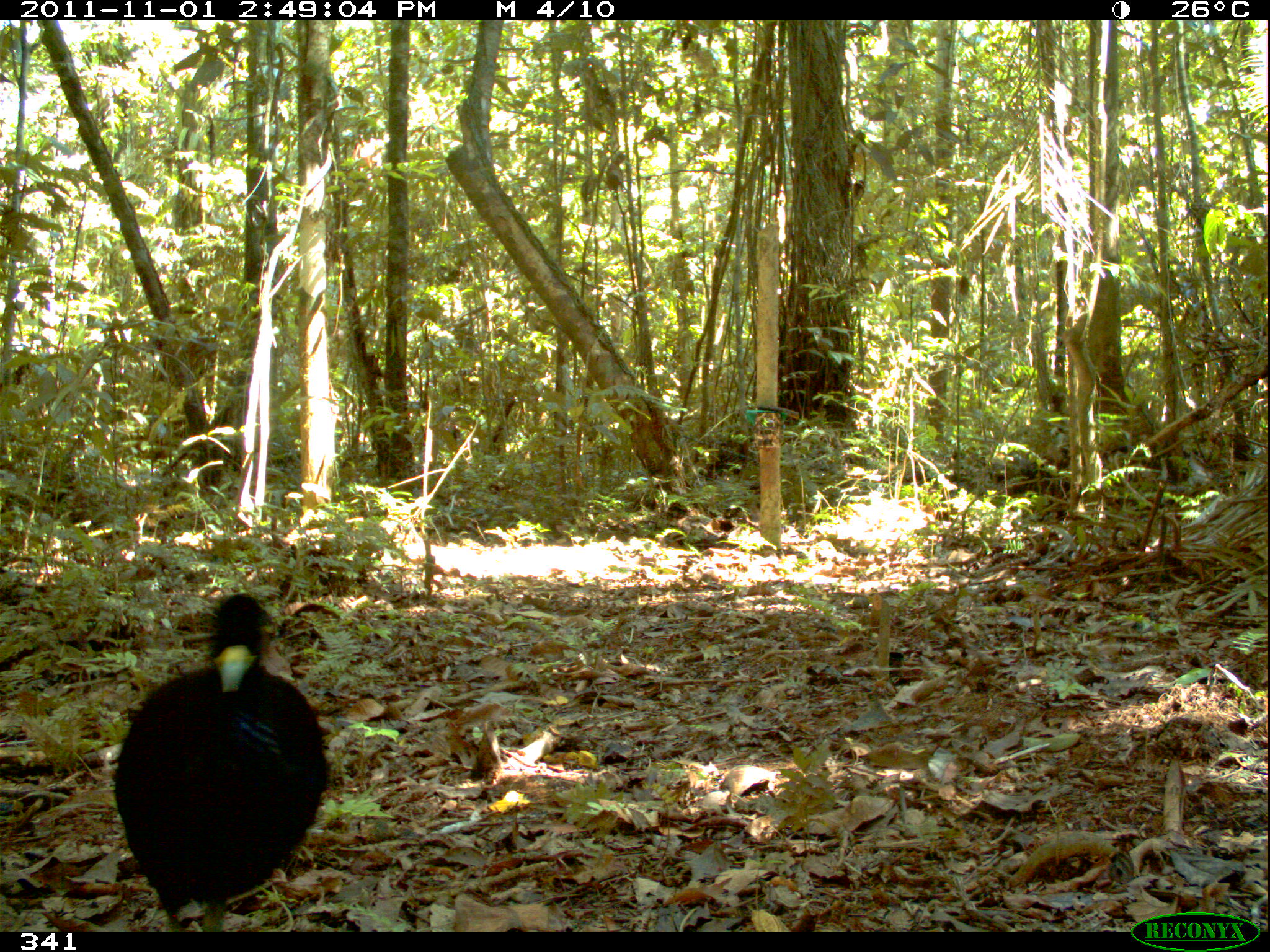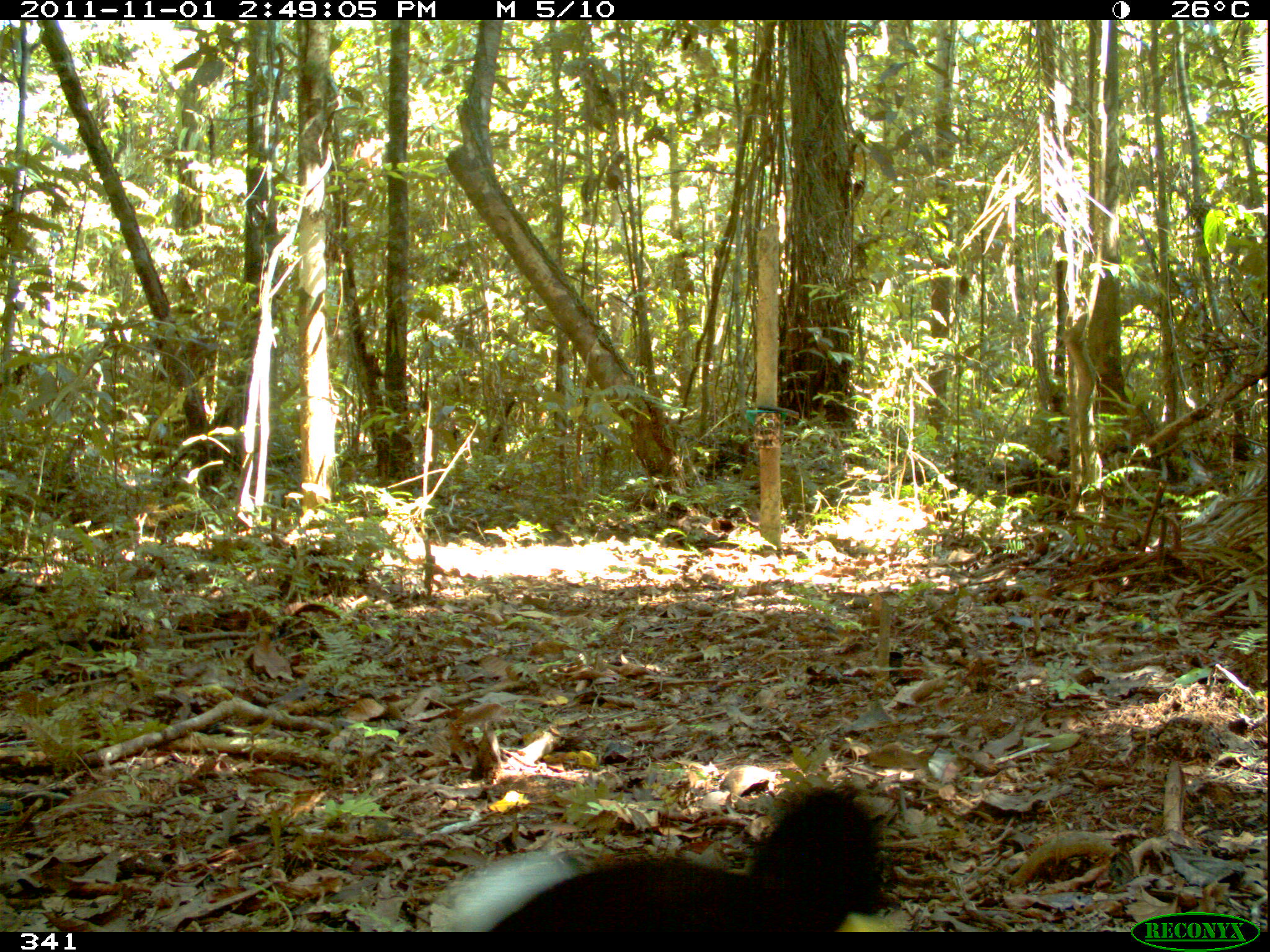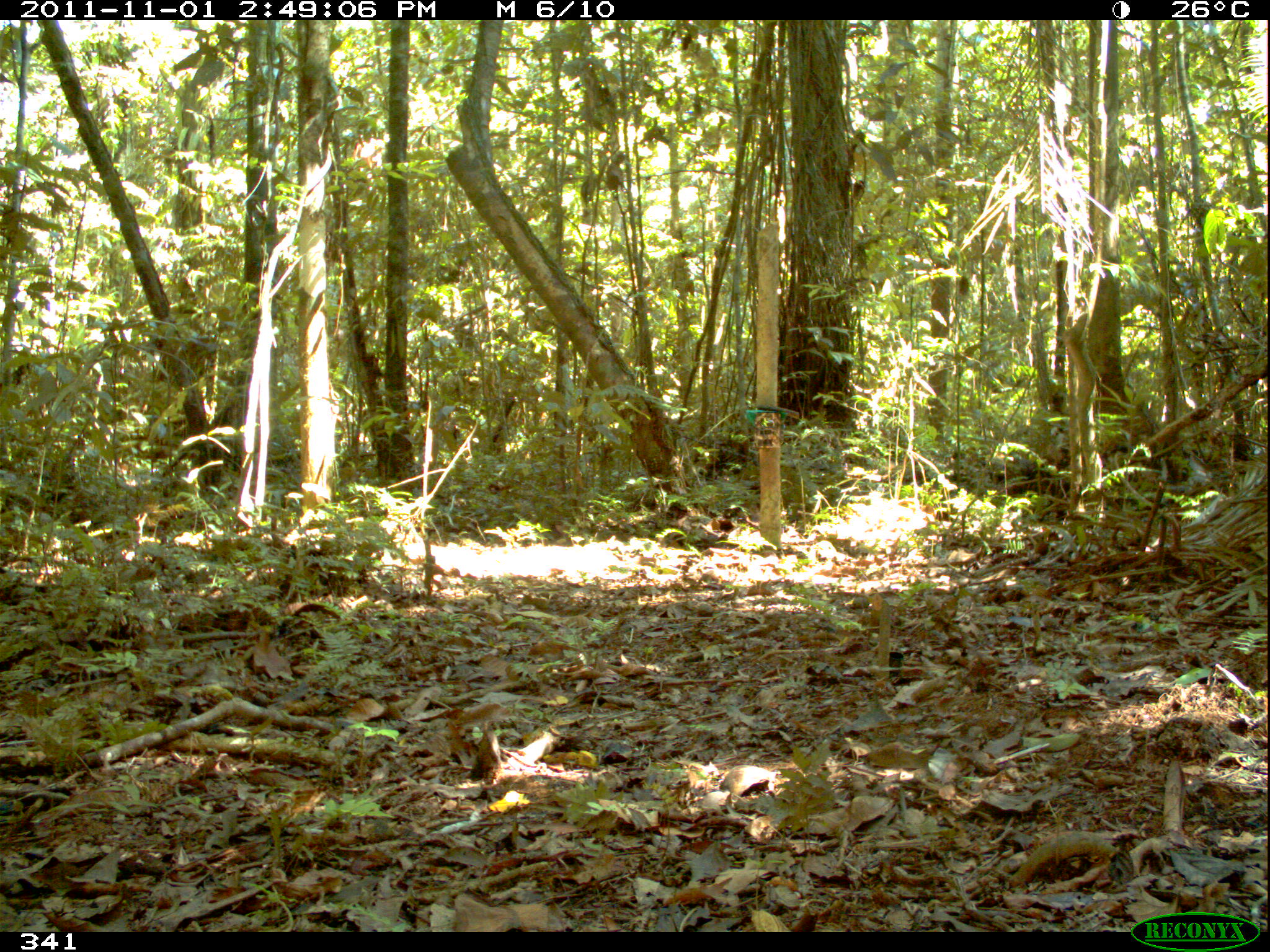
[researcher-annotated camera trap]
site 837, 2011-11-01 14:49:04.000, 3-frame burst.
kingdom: Animalia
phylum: Chordata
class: Aves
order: Gruiformes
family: Psophiidae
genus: Psophia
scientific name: Psophia leucoptera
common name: pale-winged trumpeter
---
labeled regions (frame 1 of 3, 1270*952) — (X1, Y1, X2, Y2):
psophia leucoptera: (113, 589, 331, 932)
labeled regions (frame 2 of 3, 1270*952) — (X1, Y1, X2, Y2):
psophia leucoptera: (428, 778, 897, 932)